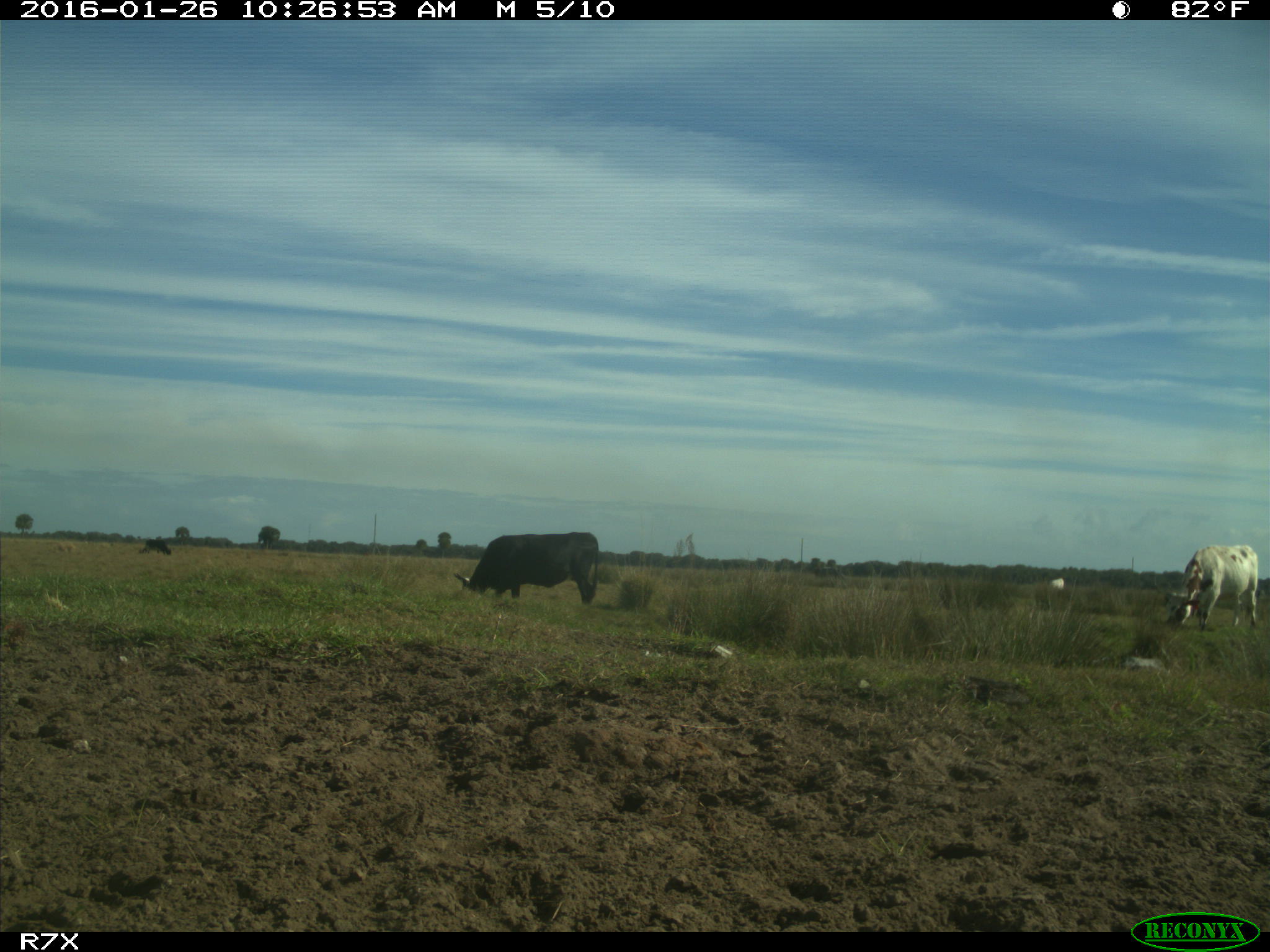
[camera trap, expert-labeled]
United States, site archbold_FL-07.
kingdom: Animalia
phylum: Chordata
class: Mammalia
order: Artiodactyla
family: Bovidae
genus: Bos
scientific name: Bos taurus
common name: domestic cow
Bos taurus (domestic cow).